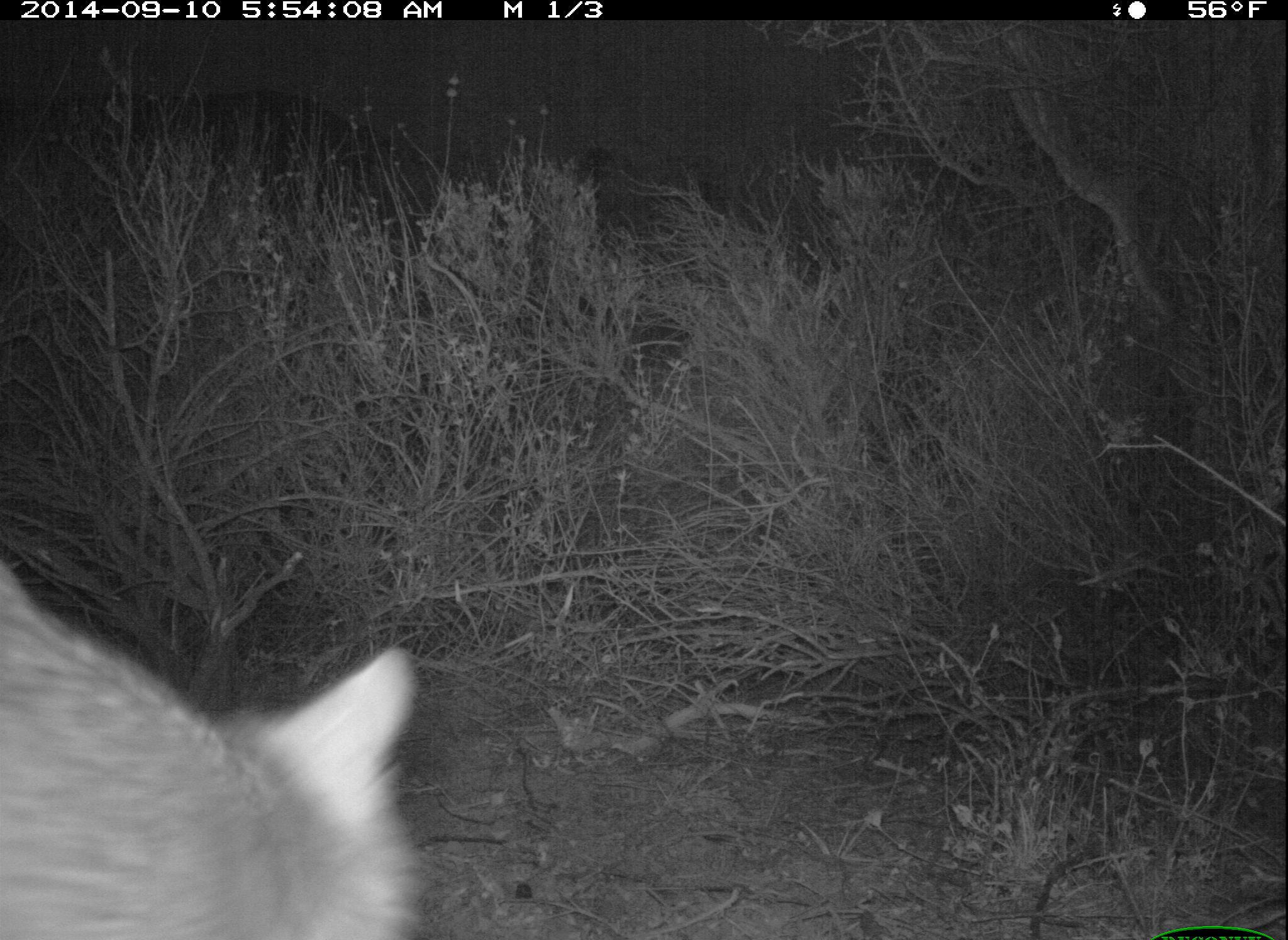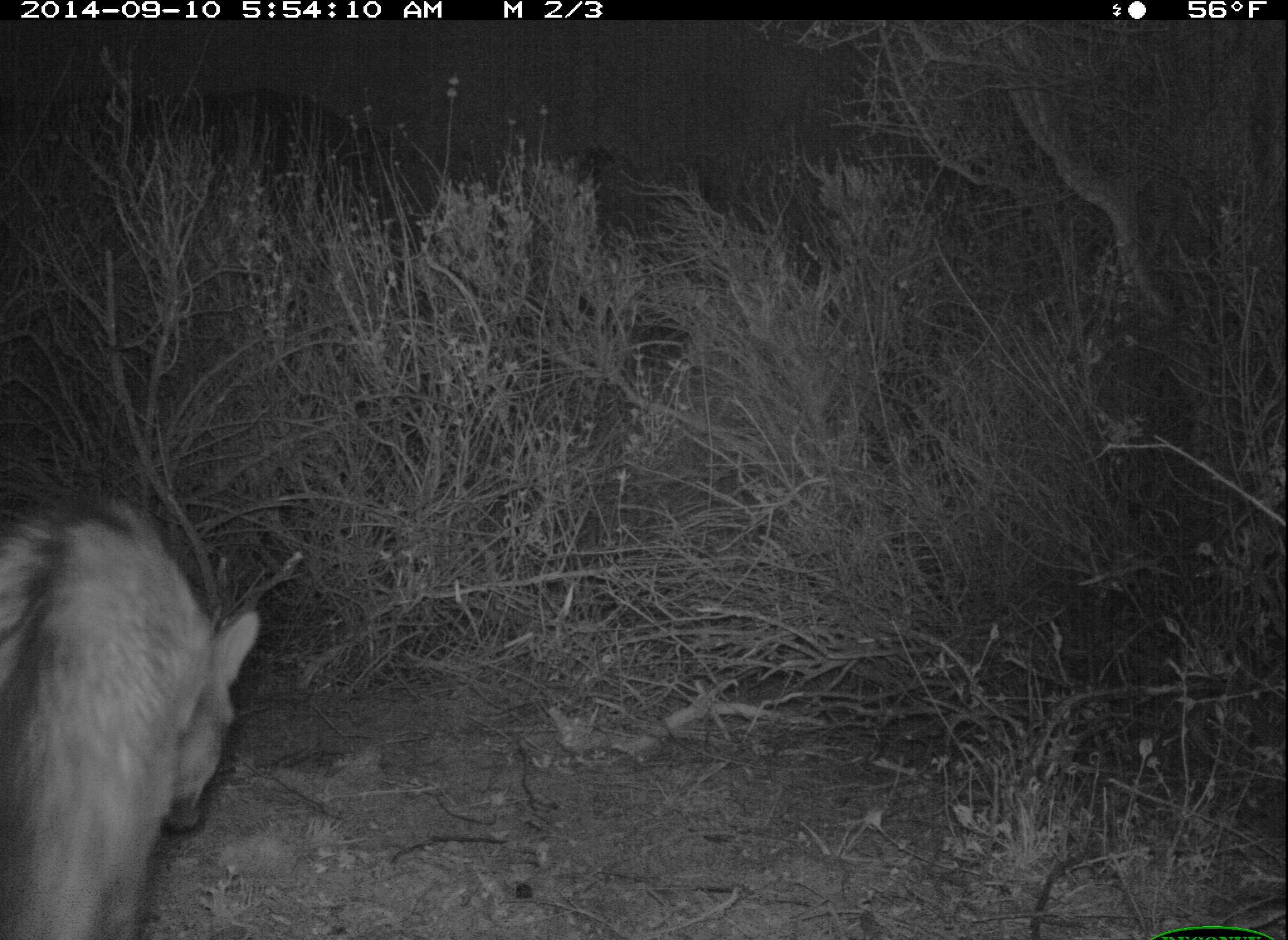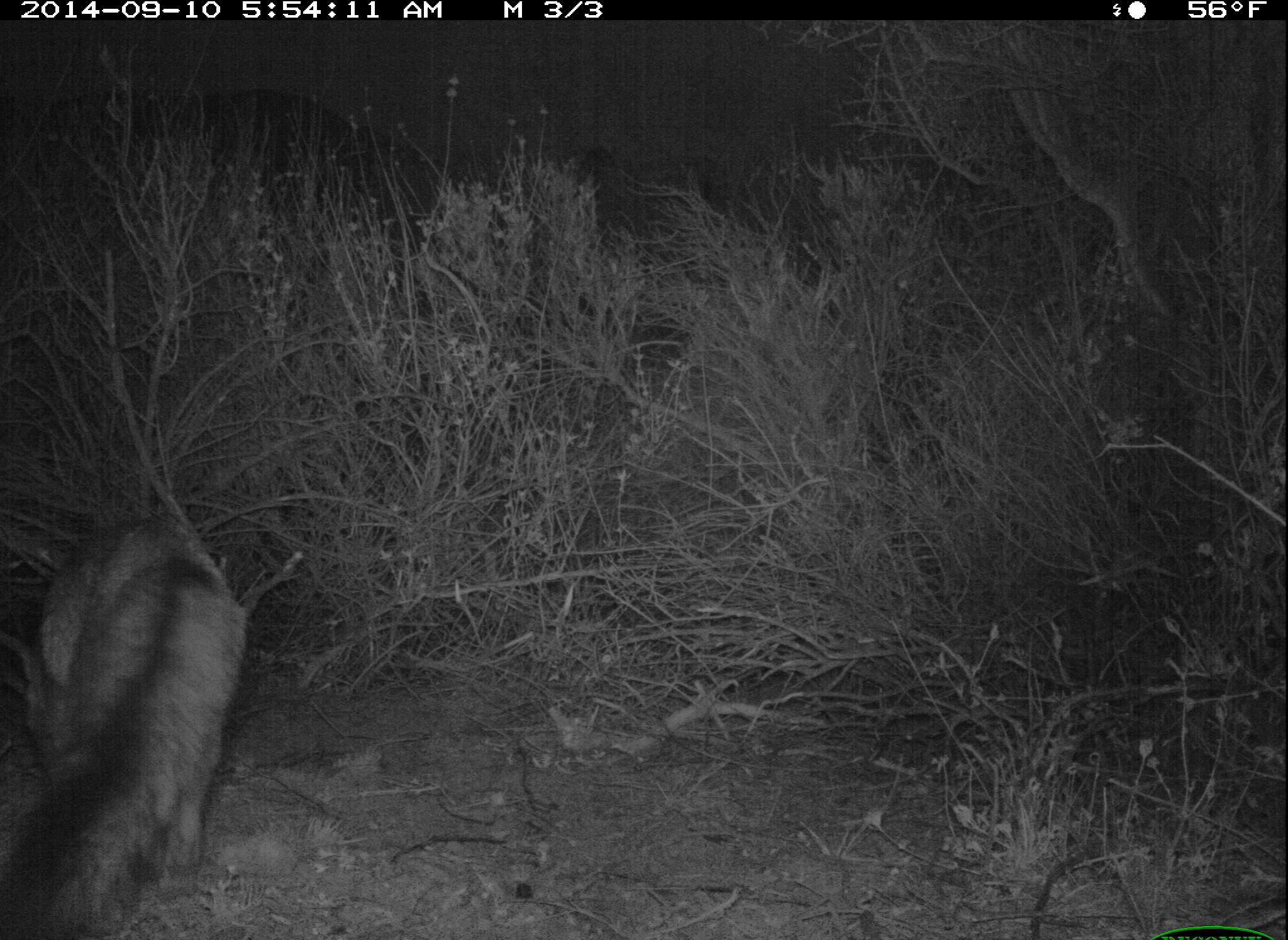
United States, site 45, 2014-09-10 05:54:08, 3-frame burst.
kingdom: Animalia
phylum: Chordata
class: Mammalia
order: Carnivora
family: Canidae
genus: Urocyon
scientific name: Urocyon cinereoargenteus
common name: gray fox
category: fox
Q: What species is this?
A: Fox (gray fox) (Urocyon cinereoargenteus).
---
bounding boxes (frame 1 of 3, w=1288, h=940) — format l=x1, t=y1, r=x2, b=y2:
fox: l=0, t=558, r=418, b=940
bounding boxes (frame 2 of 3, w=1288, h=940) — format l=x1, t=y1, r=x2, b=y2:
fox: l=0, t=488, r=260, b=940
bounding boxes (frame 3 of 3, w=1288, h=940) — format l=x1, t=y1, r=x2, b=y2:
fox: l=0, t=511, r=244, b=940